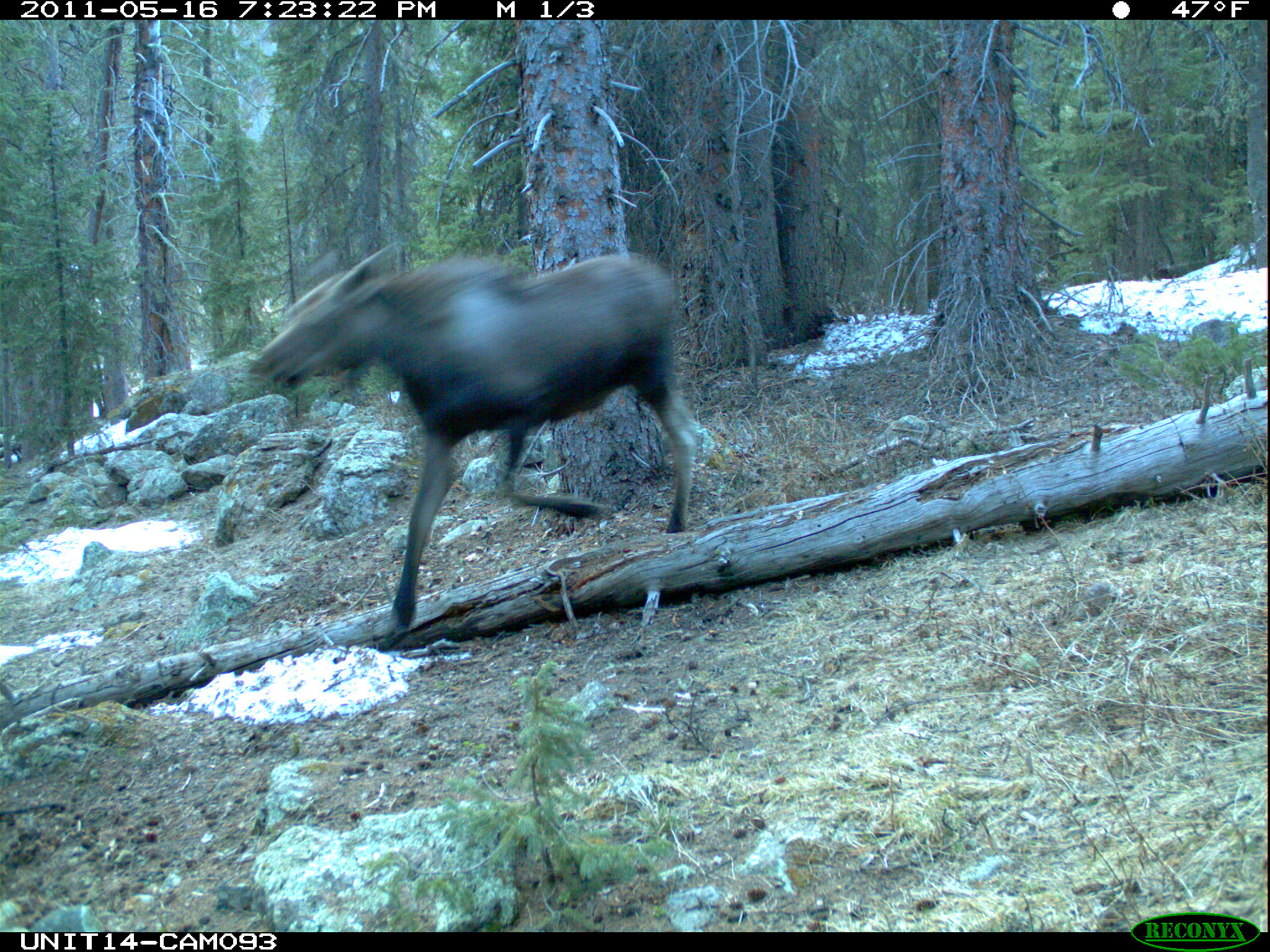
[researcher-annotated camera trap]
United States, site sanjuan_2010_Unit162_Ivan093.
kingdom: Animalia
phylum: Chordata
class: Mammalia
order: Artiodactyla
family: Cervidae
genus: Alces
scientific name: Alces alces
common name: moose